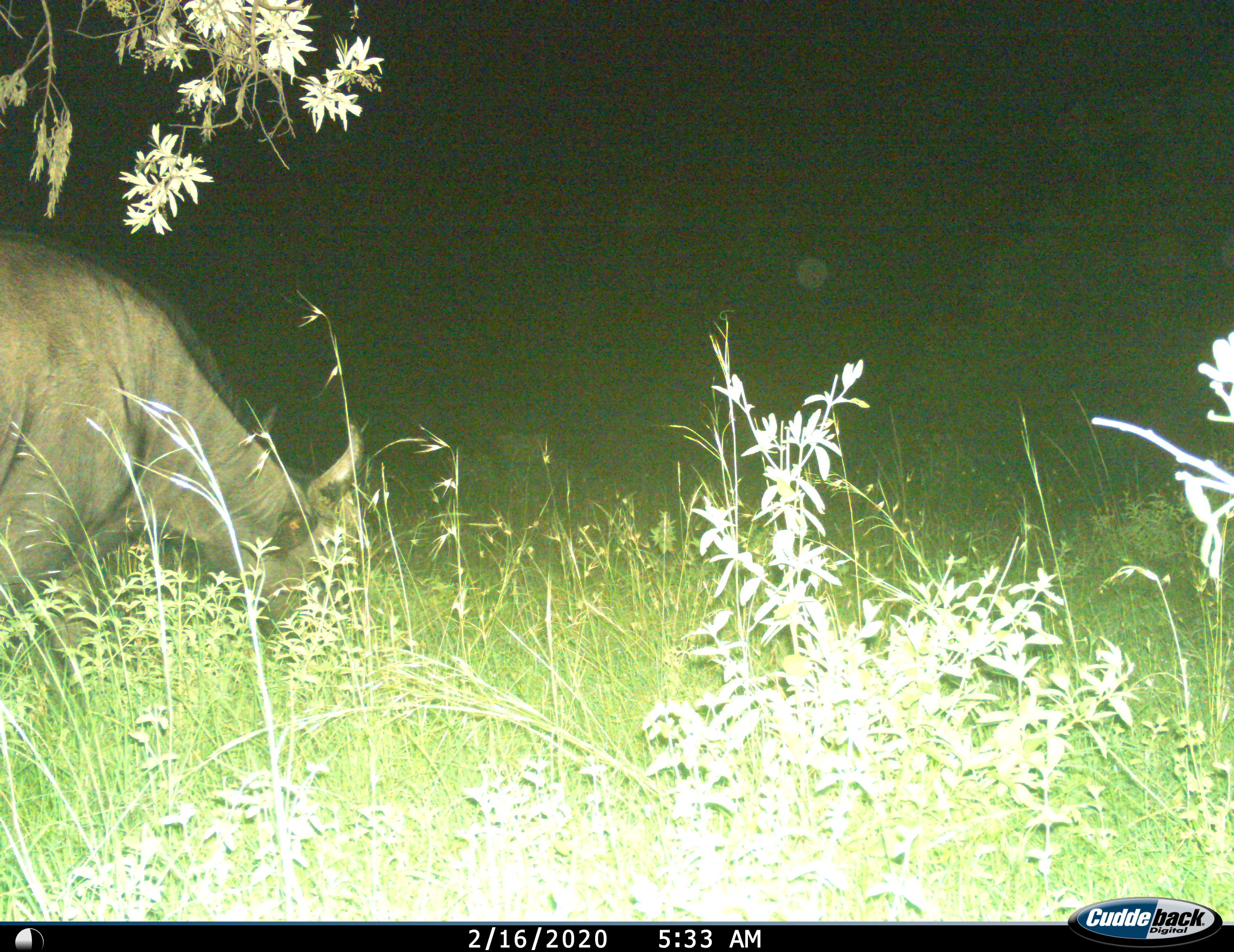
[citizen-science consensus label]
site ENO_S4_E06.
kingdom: Animalia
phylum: Chordata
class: Mammalia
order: Artiodactyla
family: Bovidae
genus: Connochaetes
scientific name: Connochaetes taurinus taurinus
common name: blue wildebeest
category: wildebeestblue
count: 1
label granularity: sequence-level